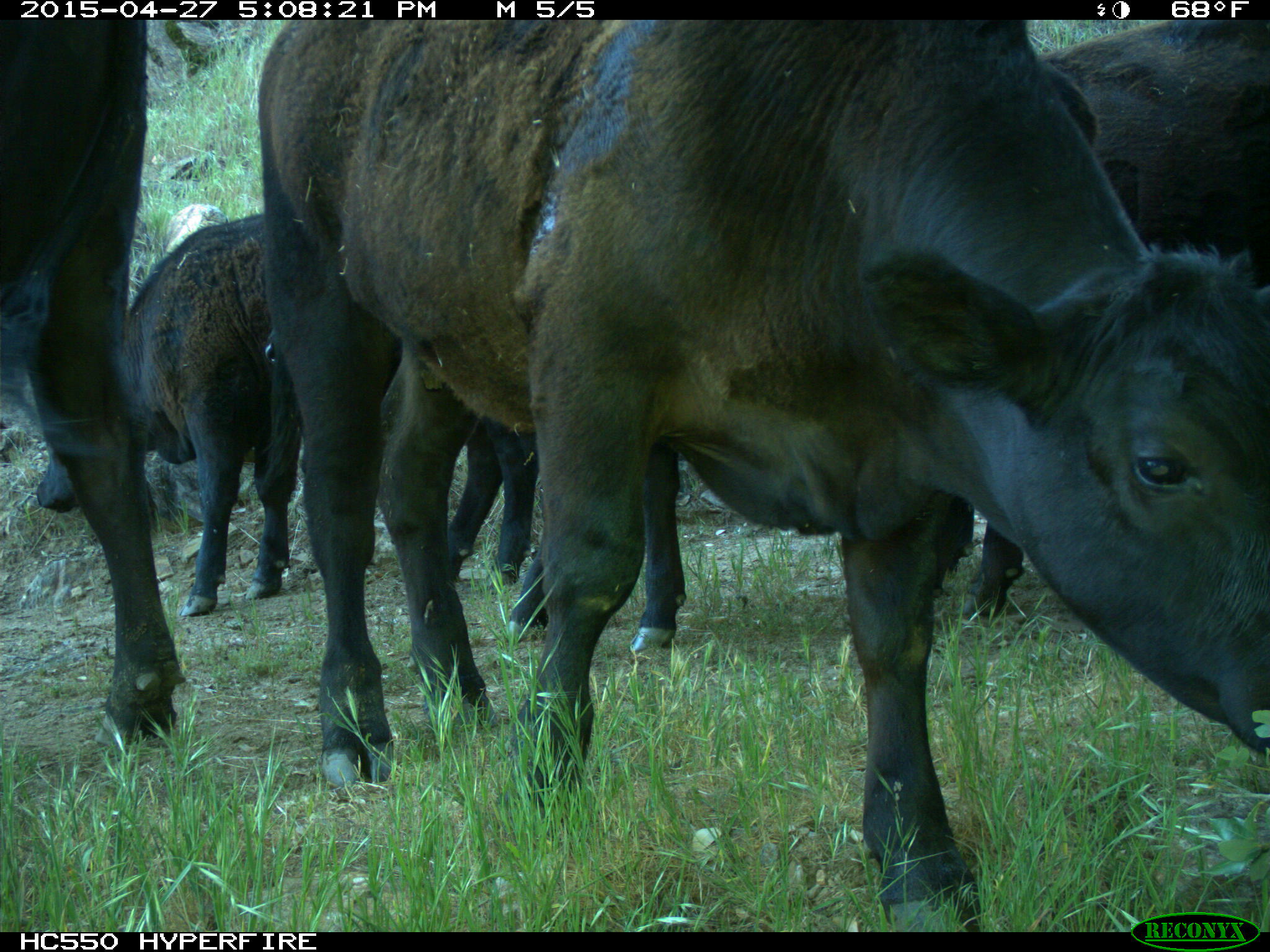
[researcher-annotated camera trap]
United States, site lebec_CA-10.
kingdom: Animalia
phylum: Chordata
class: Mammalia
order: Artiodactyla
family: Bovidae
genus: Bos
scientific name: Bos taurus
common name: domestic cow